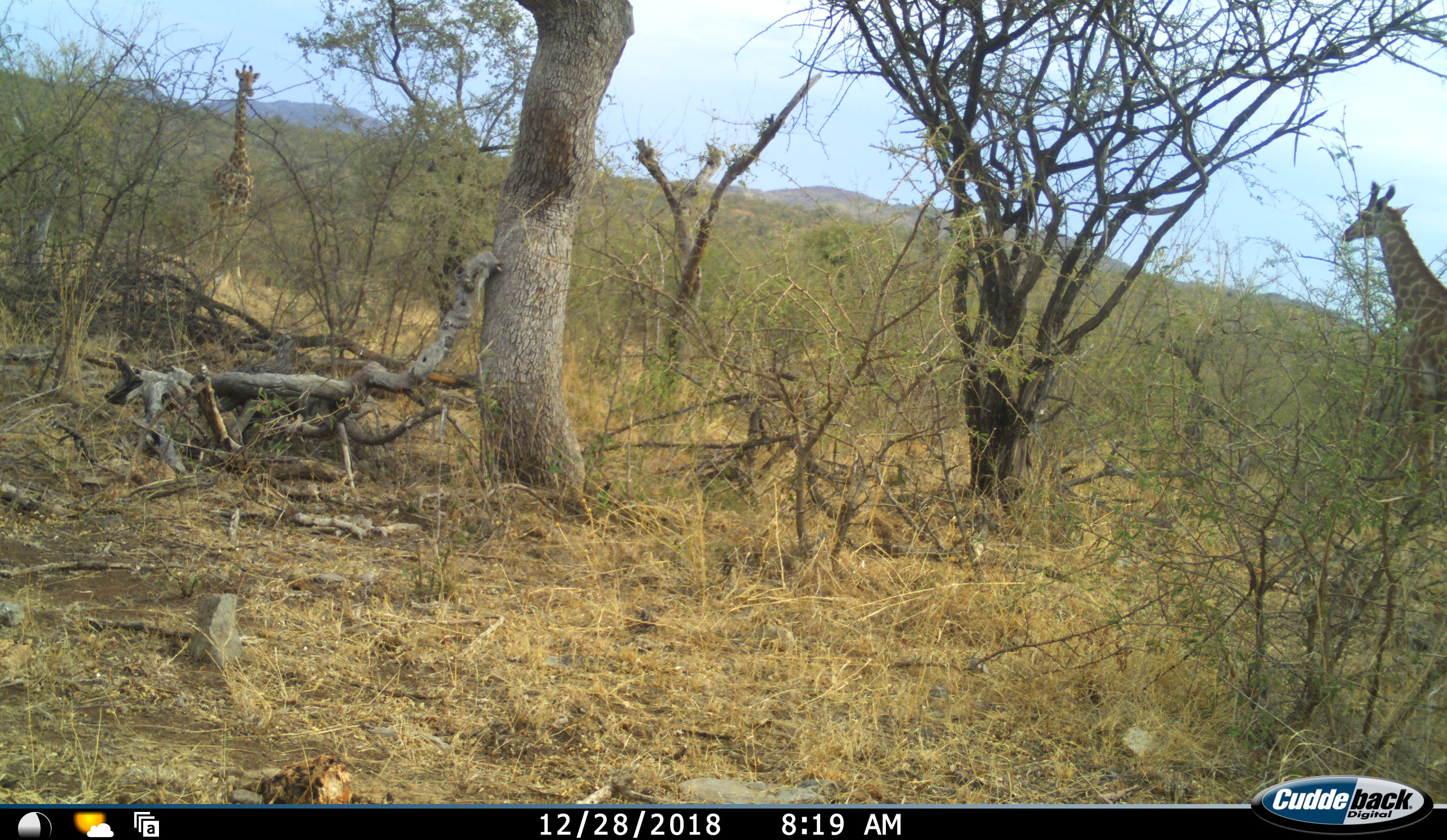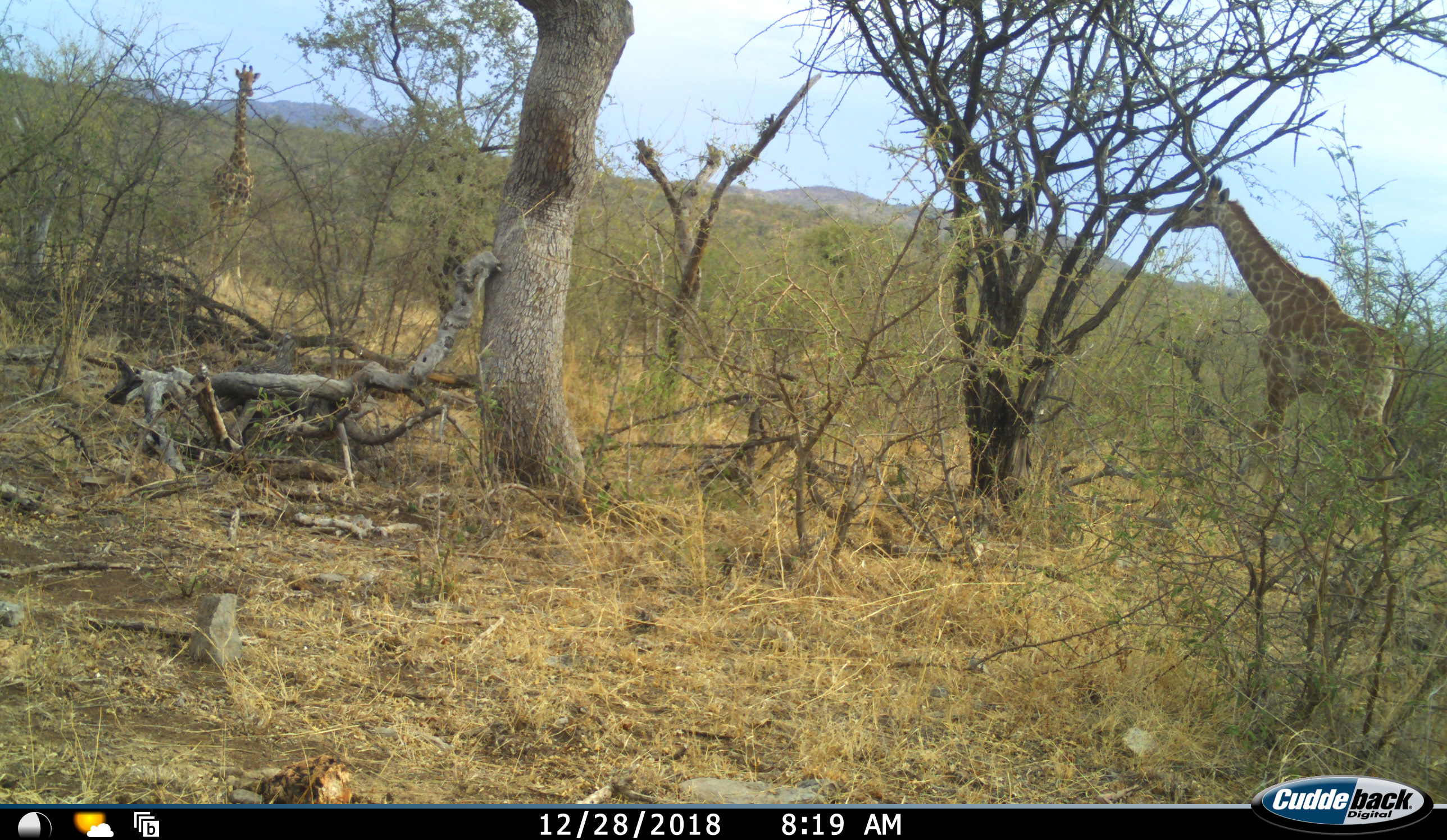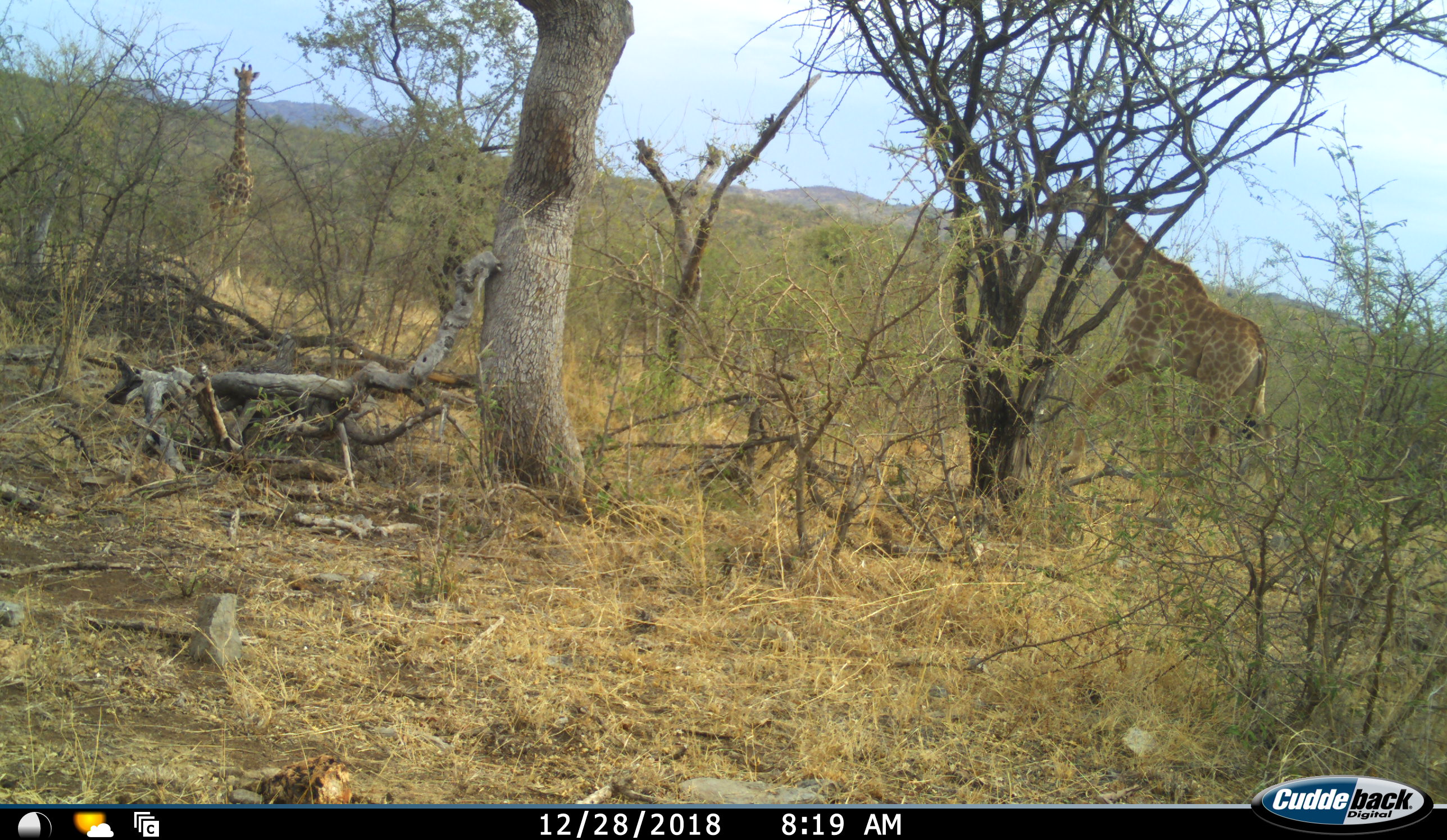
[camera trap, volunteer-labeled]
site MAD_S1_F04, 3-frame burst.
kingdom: Animalia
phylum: Chordata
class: Mammalia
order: Artiodactyla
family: Giraffidae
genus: Giraffa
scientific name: Giraffa camelopardalis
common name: giraffe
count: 2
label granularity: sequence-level